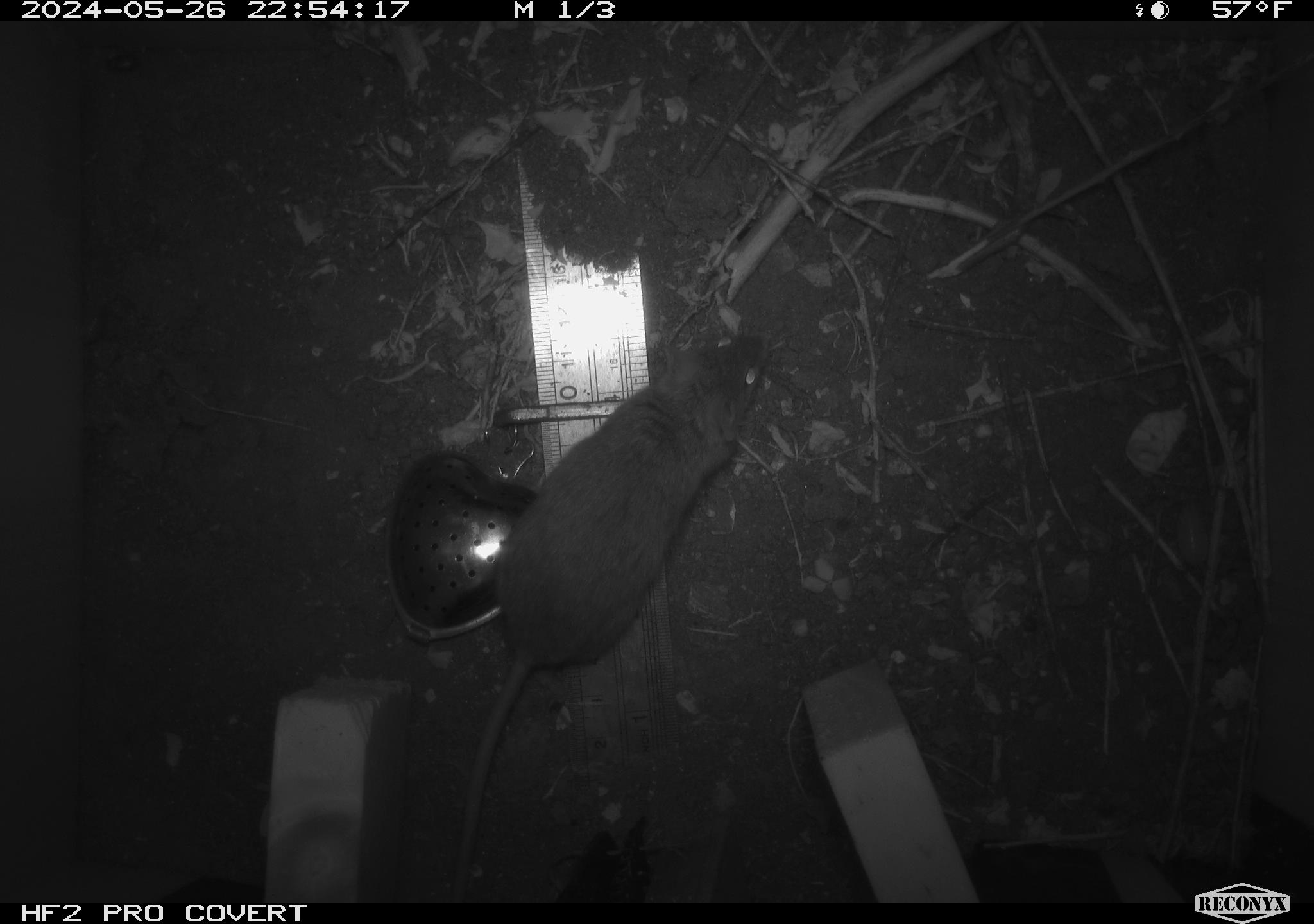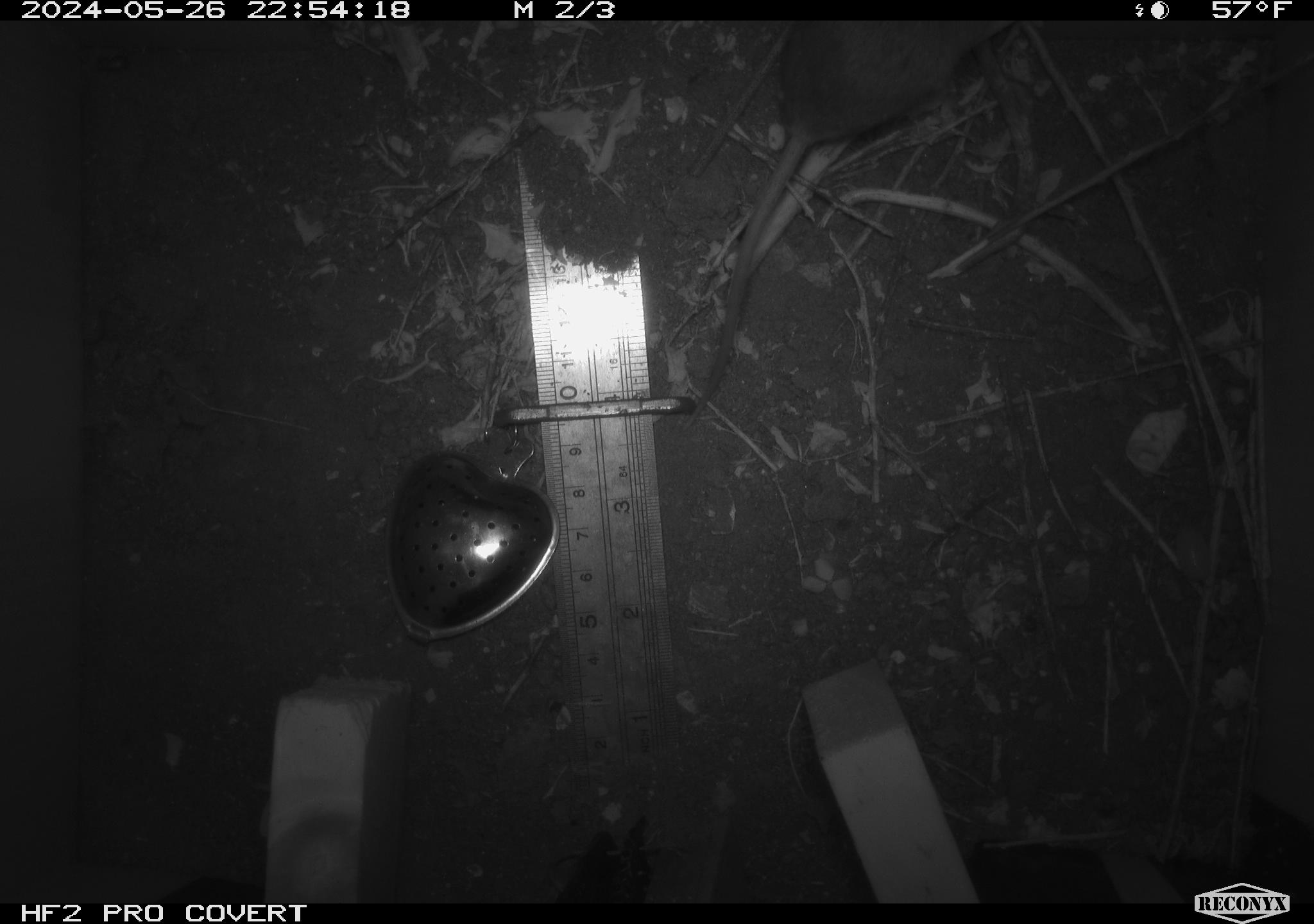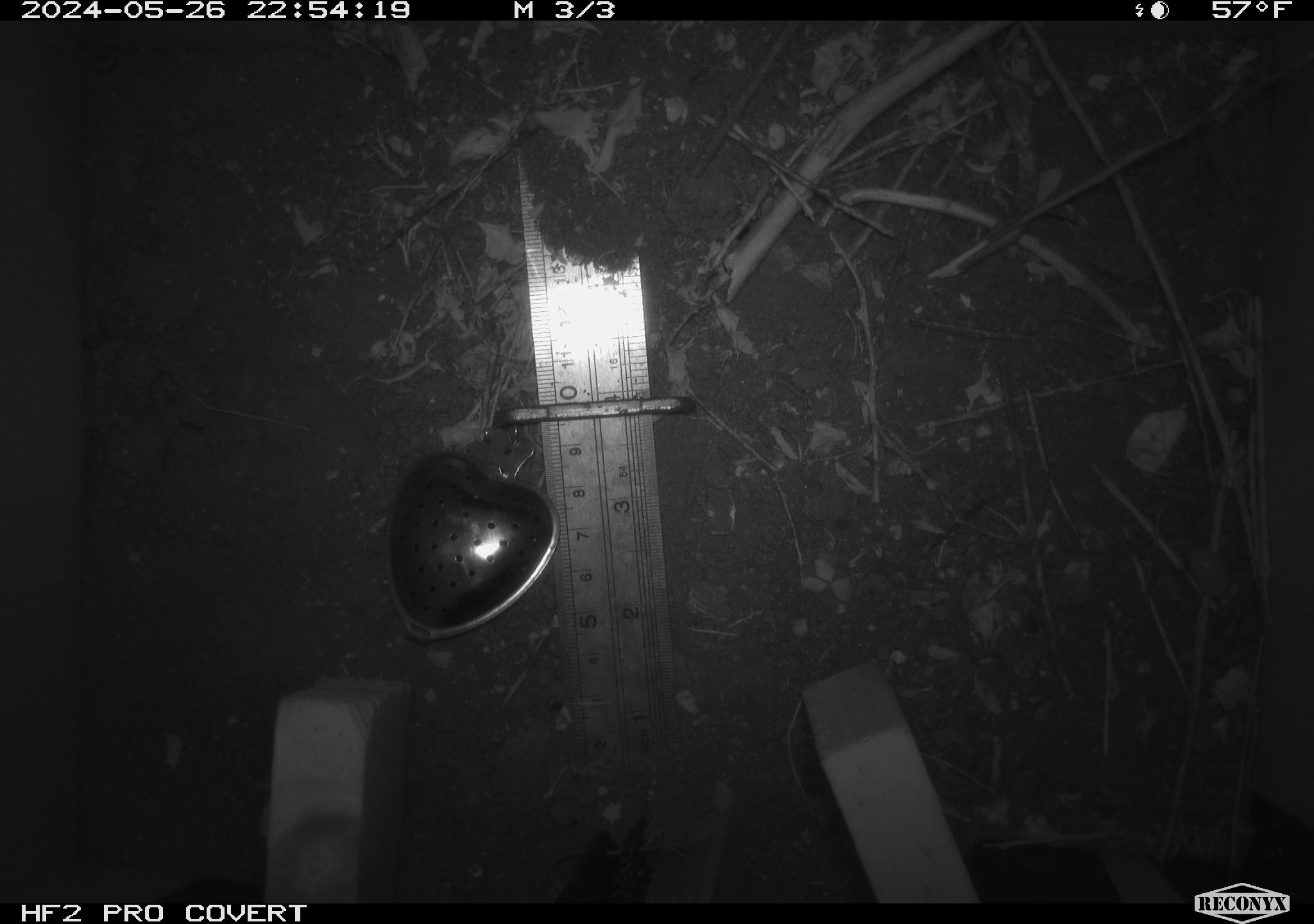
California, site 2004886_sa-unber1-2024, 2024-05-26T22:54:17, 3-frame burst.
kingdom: Animalia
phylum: Chordata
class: Mammalia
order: Rodentia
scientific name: Rodentia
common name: mouse species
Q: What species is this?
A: Mouse species (Rodentia).